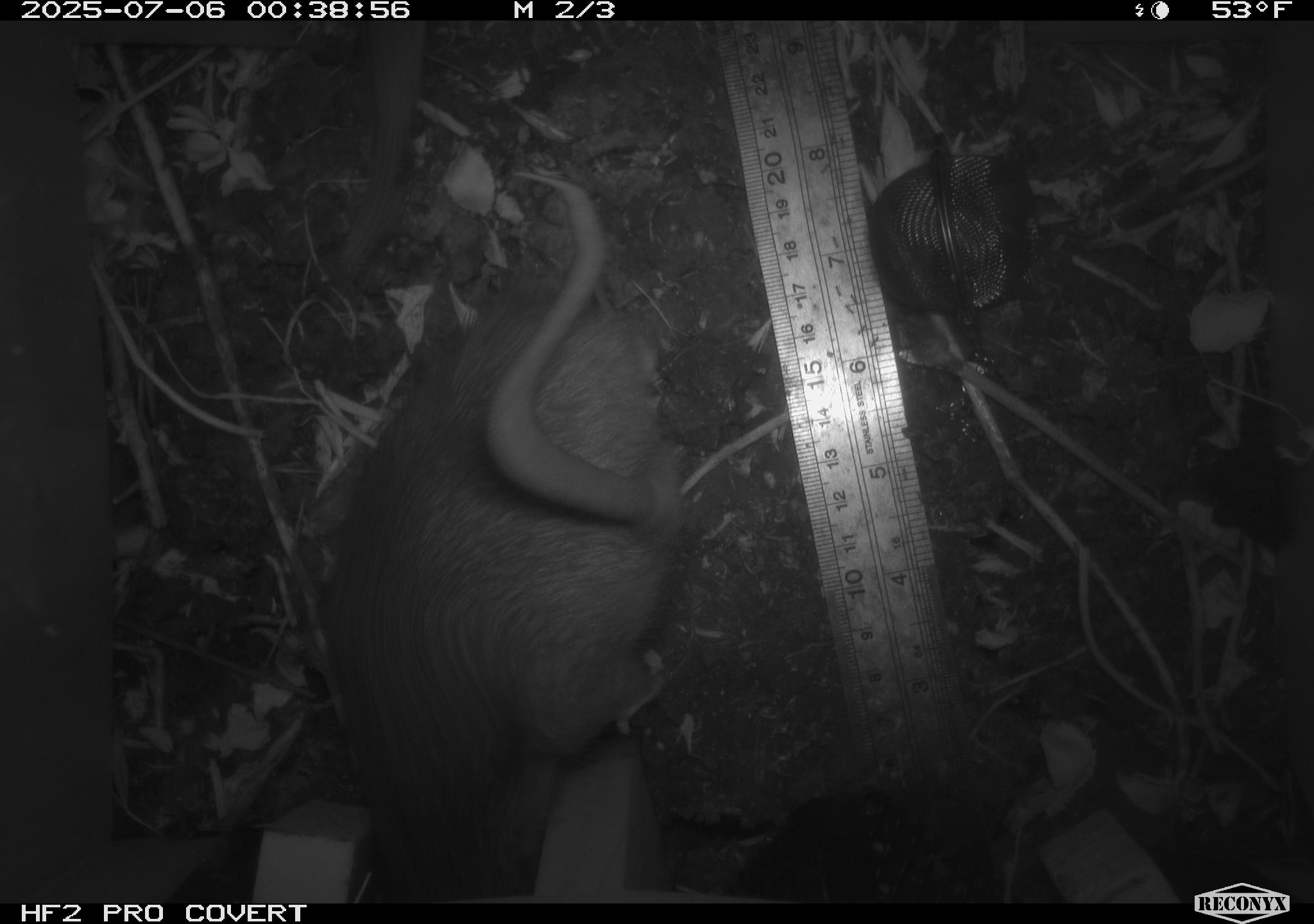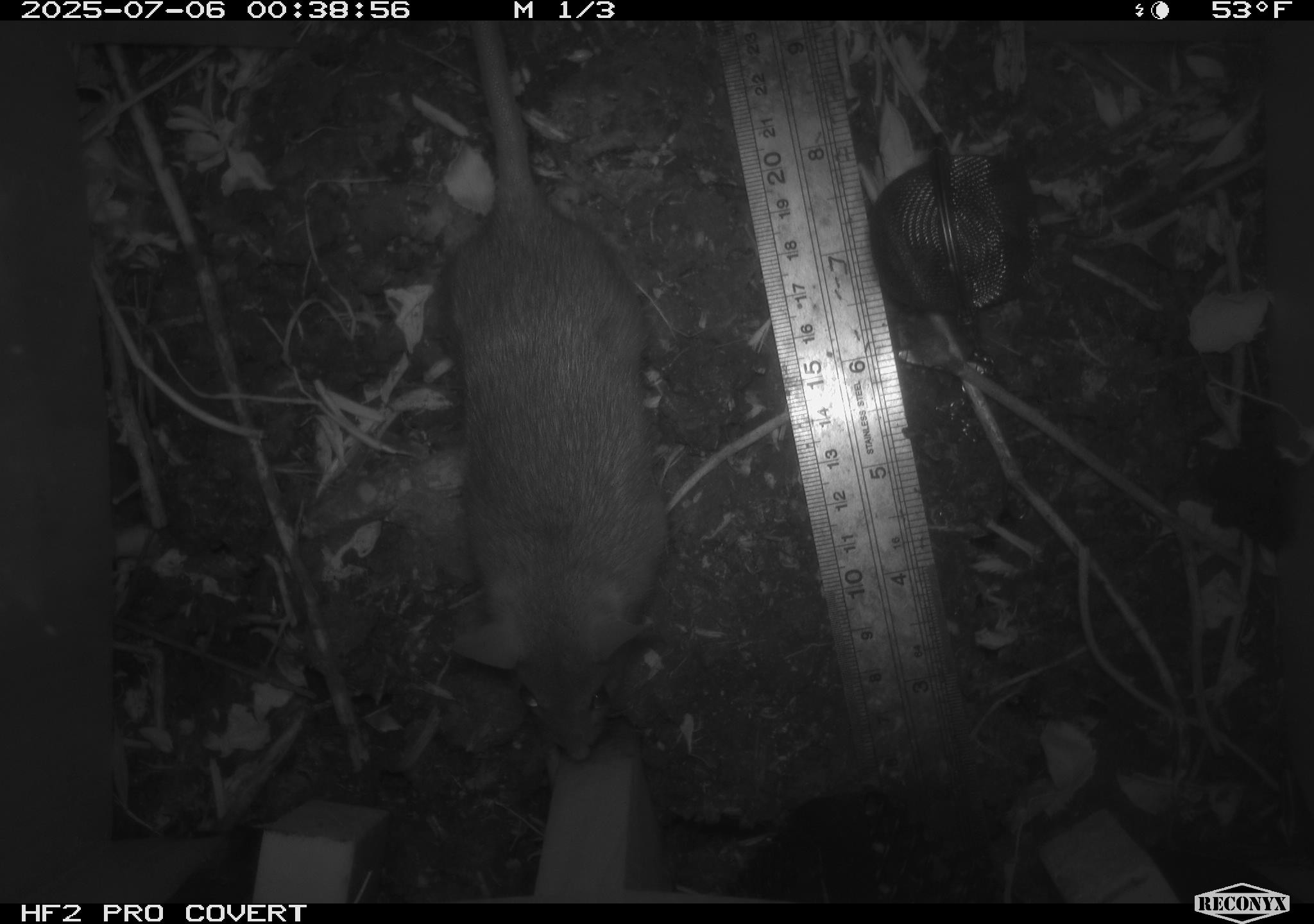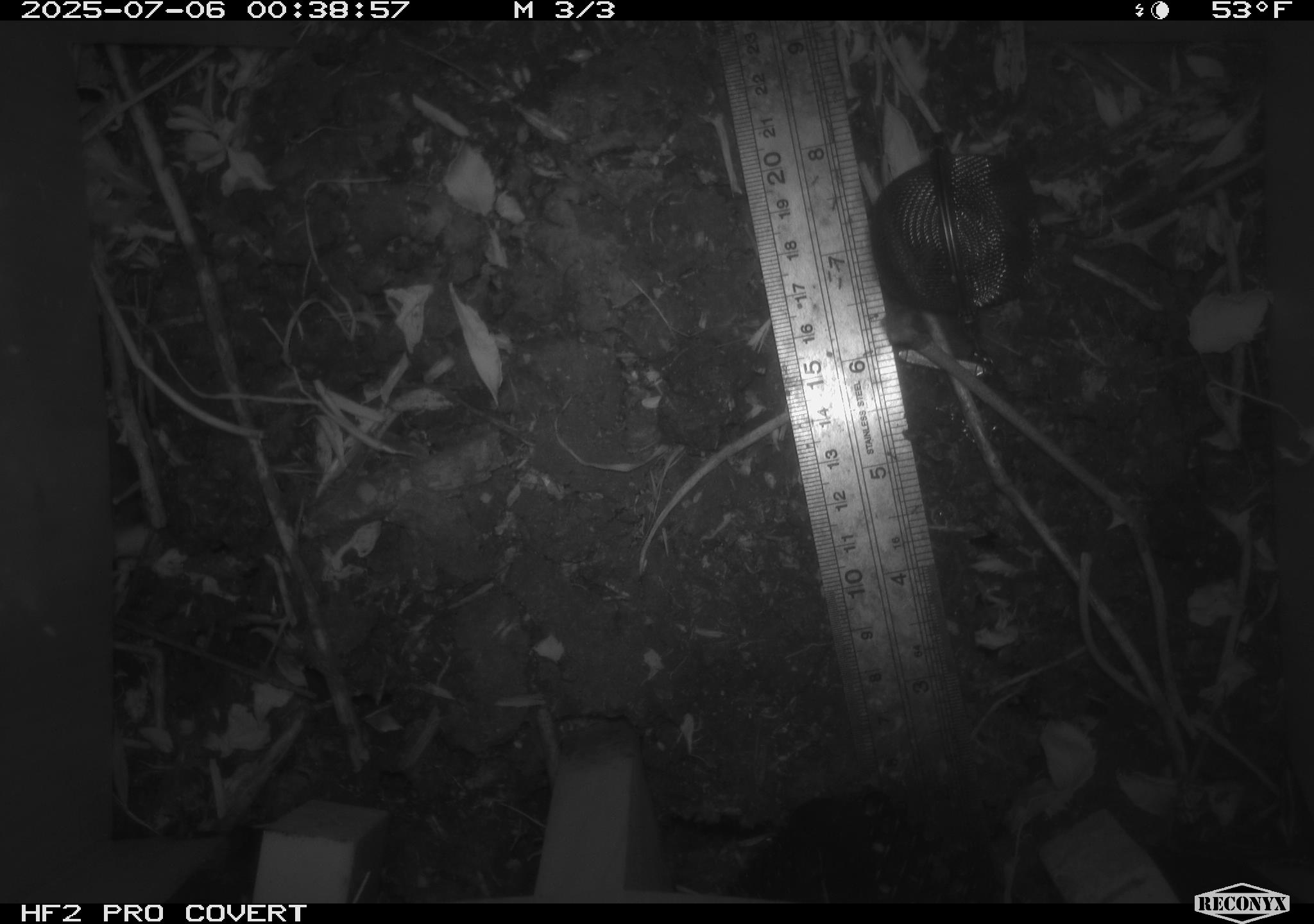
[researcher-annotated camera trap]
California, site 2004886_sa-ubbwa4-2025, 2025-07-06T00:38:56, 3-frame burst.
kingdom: Animalia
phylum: Chordata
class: Mammalia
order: Rodentia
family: Muridae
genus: Rattus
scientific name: Rattus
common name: rat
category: rattus species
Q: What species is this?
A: Rattus species (rat) (Rattus).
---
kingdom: Animalia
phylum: Chordata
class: Mammalia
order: Rodentia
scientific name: Rodentia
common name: rodent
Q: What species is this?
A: Rodent (Rodentia).